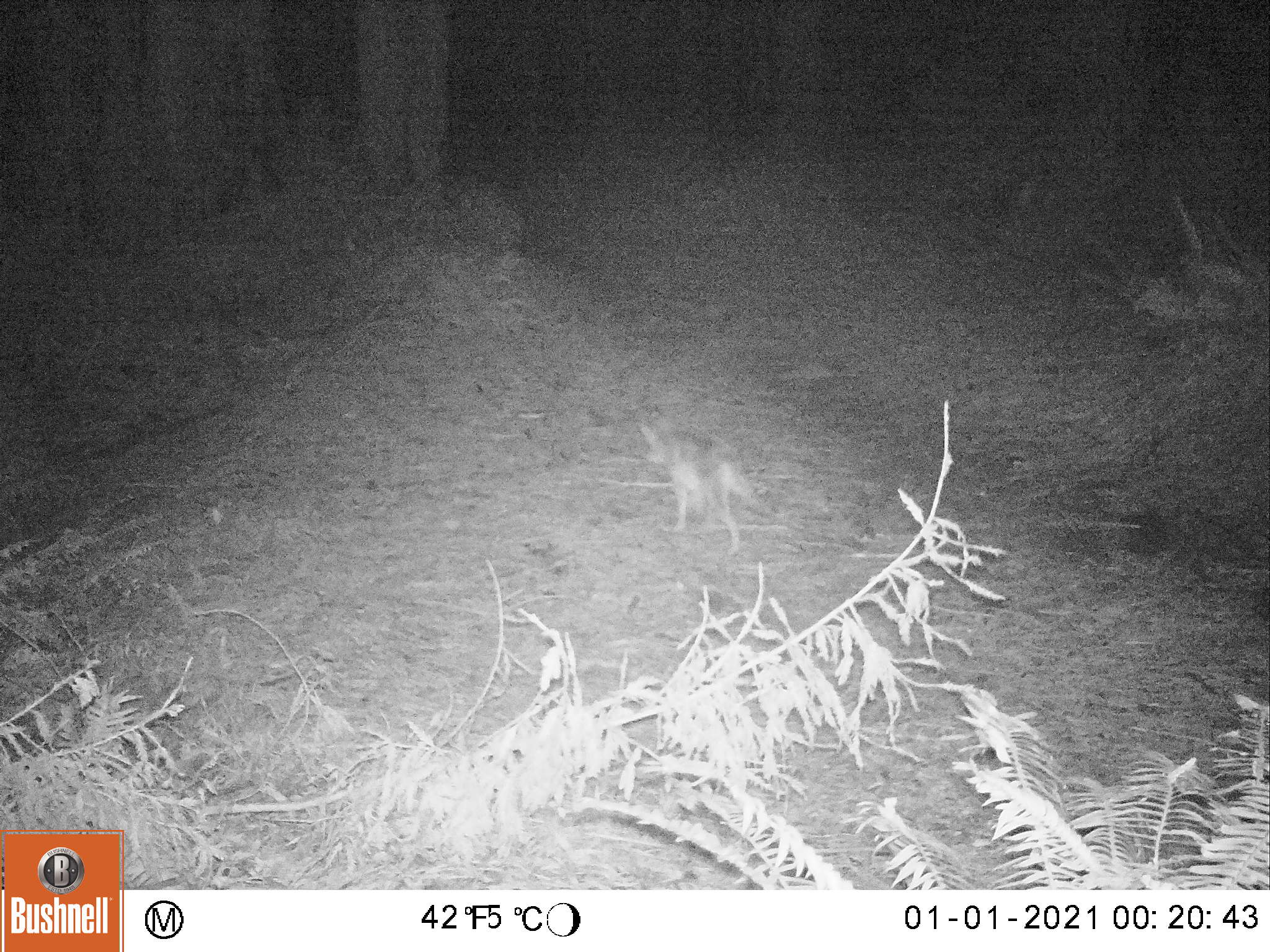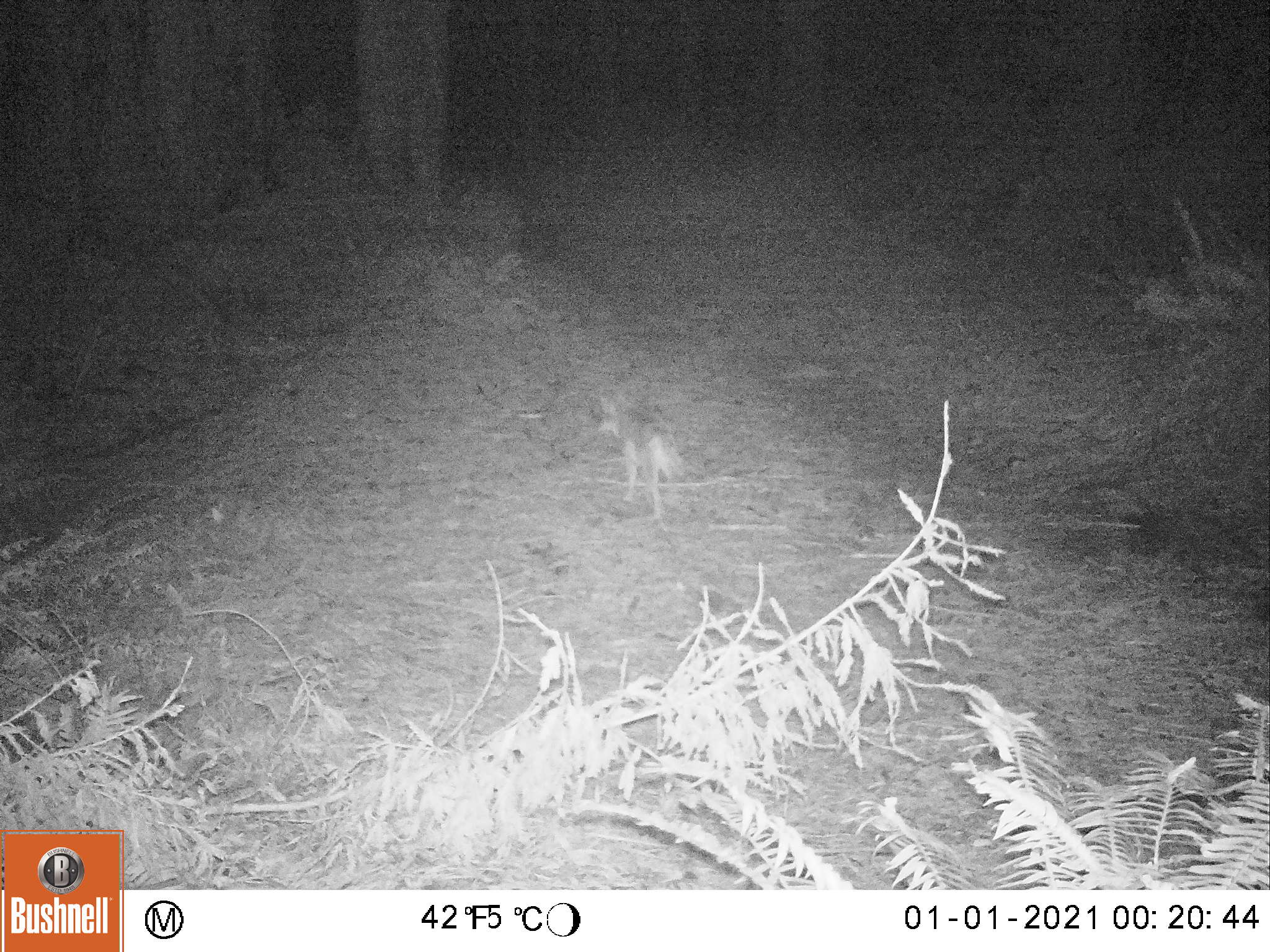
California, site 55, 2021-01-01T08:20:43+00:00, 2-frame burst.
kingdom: Animalia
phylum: Chordata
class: Mammalia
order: Carnivora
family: Canidae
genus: Canis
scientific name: Canis latrans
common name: coyote